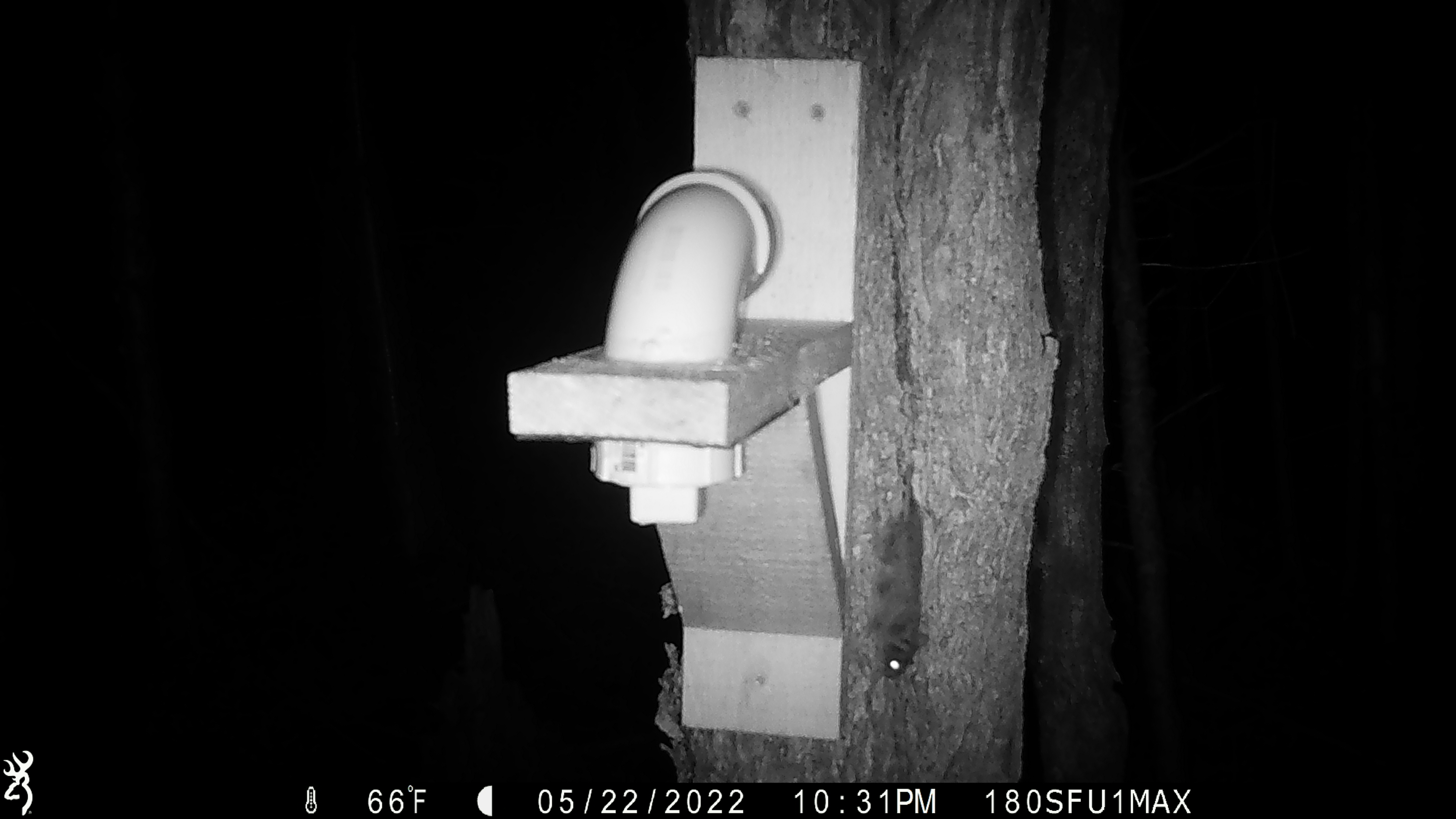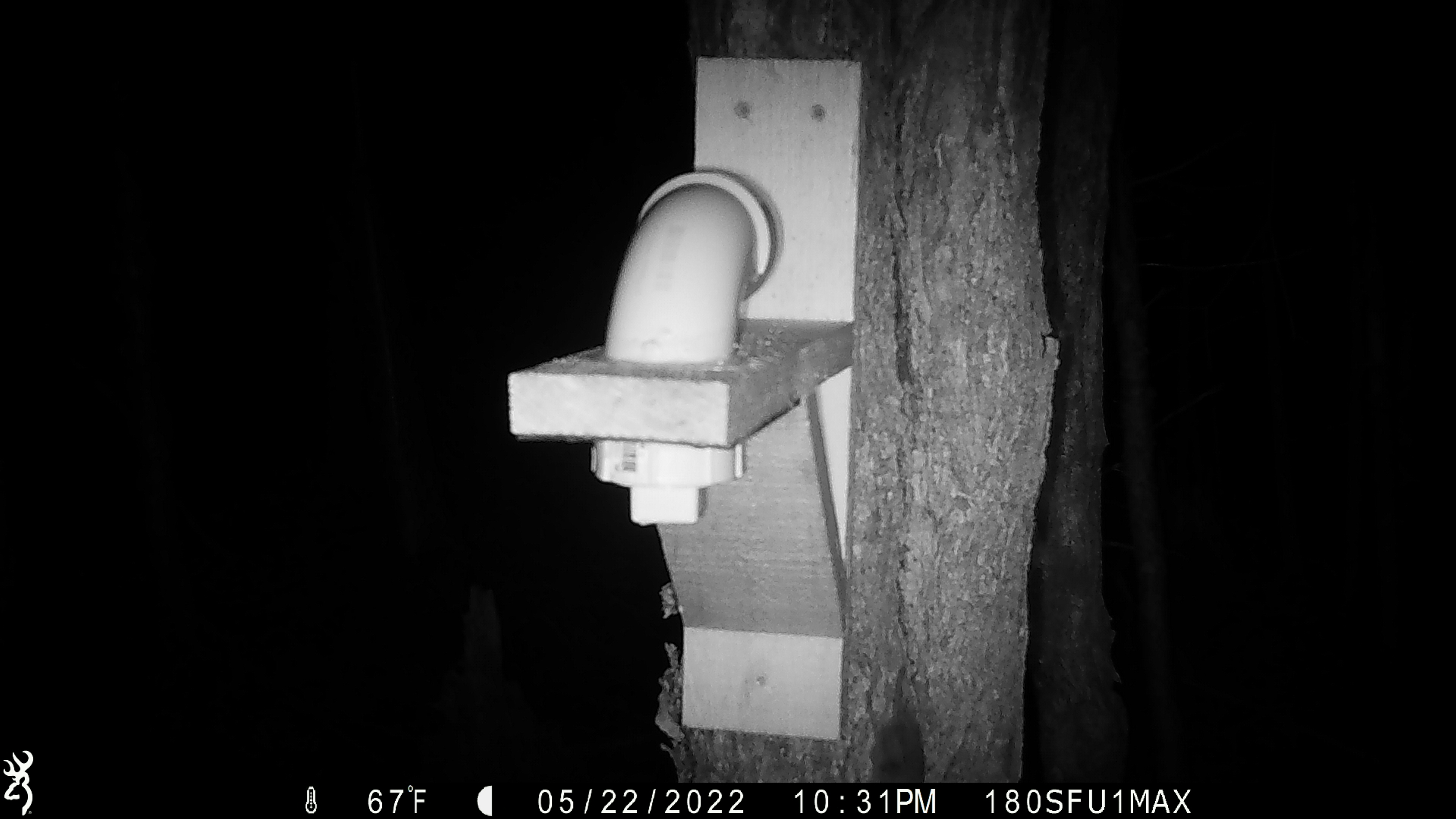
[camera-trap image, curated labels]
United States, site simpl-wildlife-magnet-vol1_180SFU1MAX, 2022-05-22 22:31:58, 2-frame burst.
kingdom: Animalia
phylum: Chordata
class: Mammalia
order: Rodentia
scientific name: Rodentia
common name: mouse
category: mouse sp.